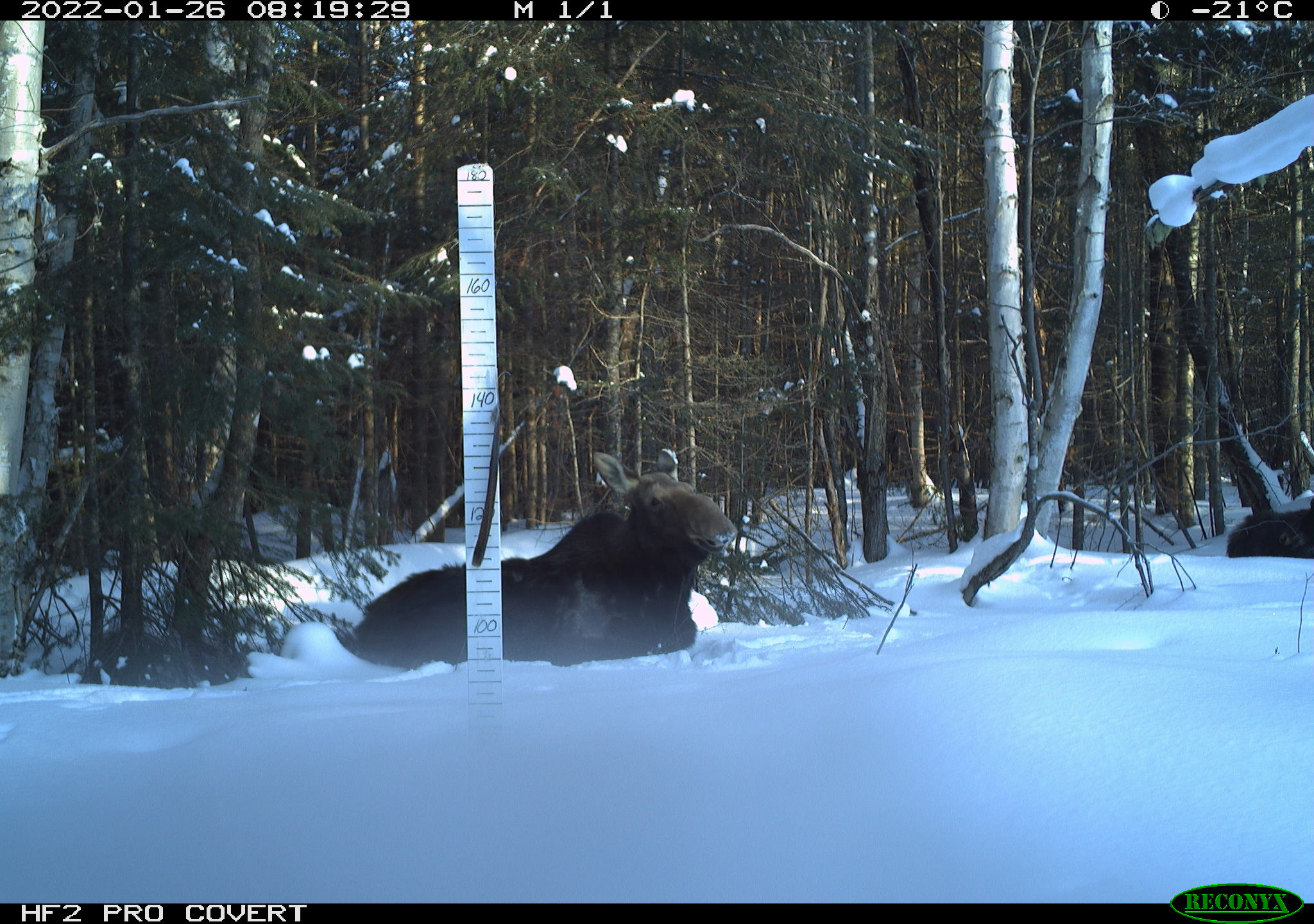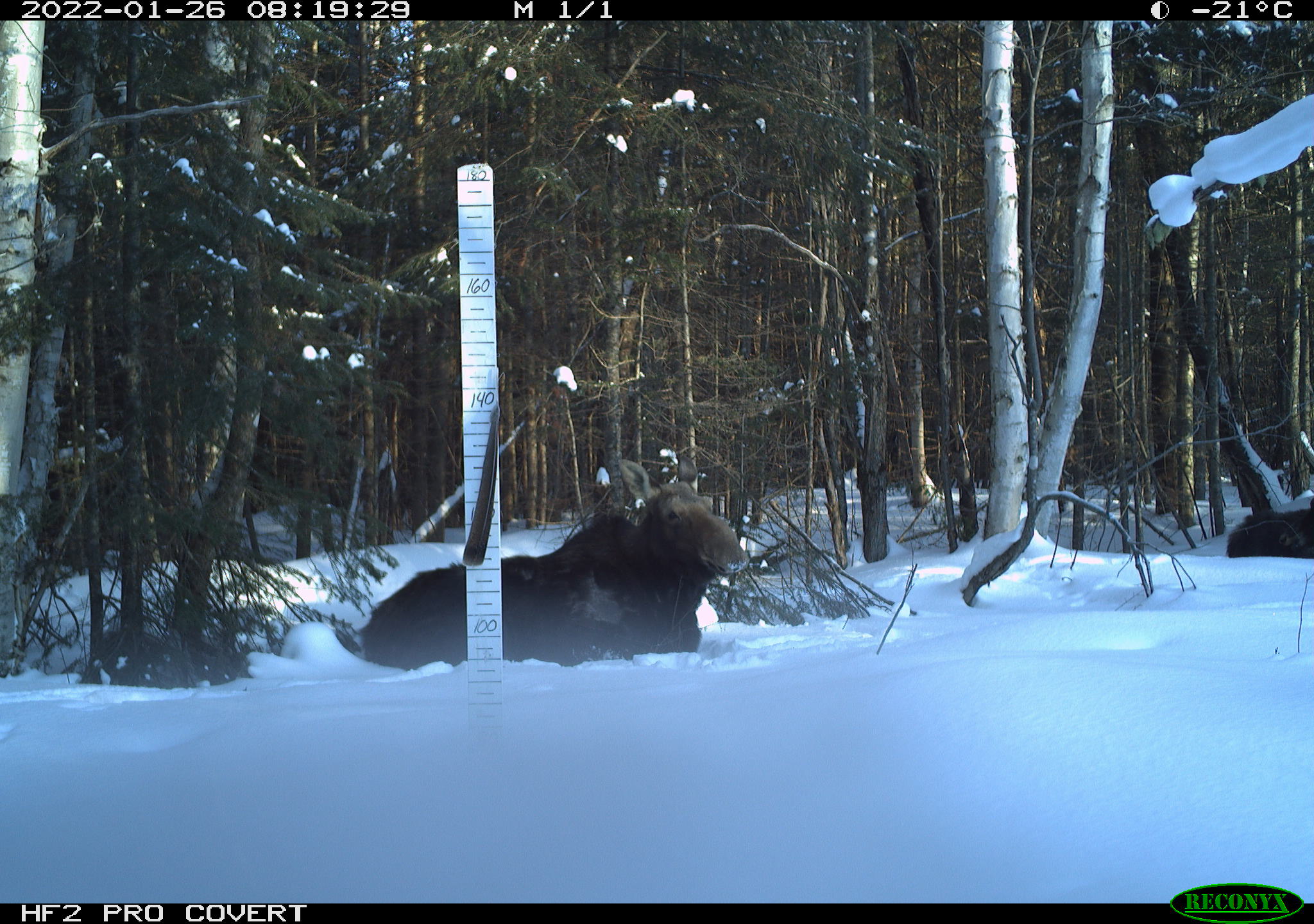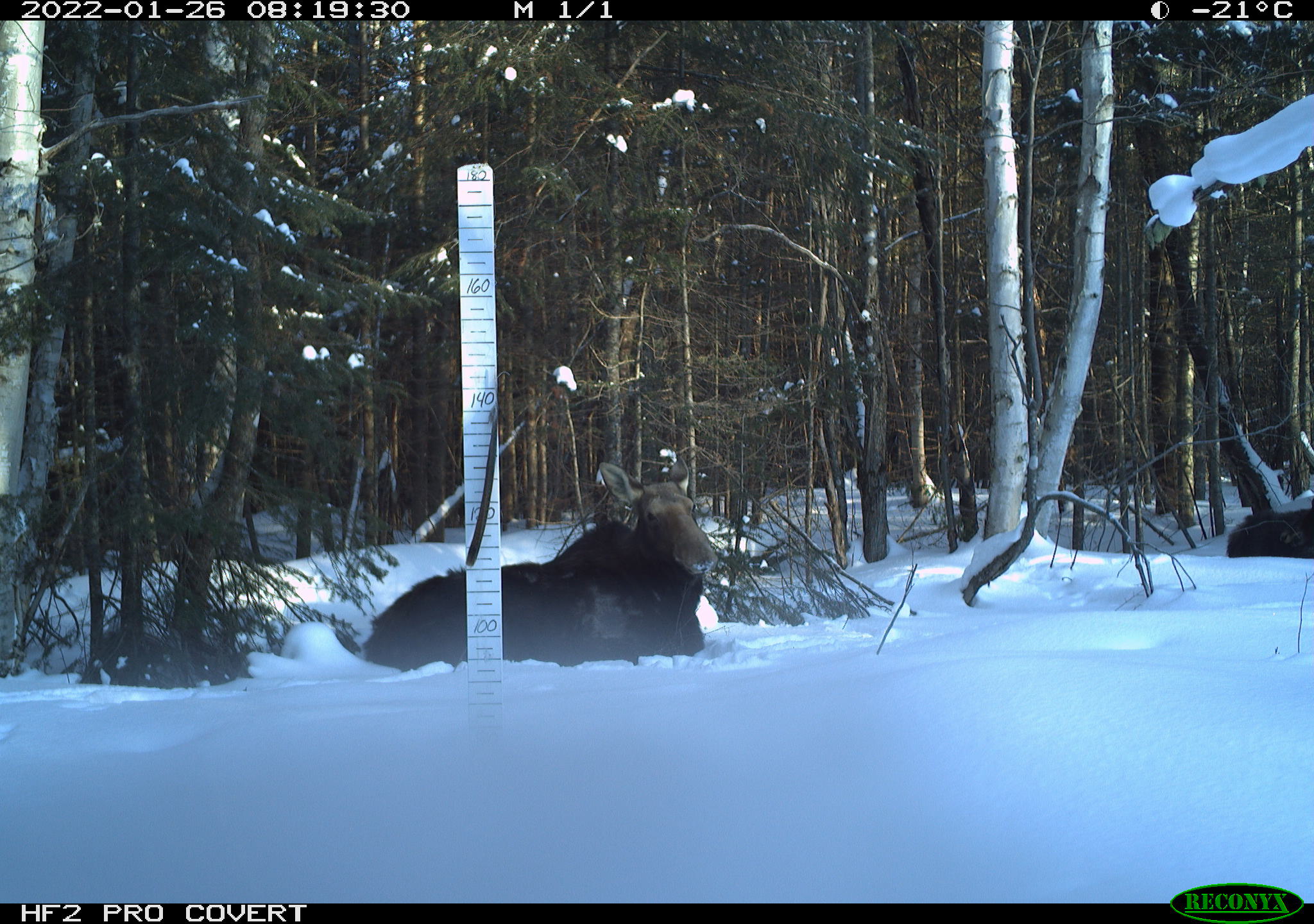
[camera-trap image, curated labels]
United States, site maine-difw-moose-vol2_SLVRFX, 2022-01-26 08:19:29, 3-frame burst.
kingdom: Animalia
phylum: Chordata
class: Mammalia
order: Artiodactyla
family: Cervidae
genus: Alces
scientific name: Alces alces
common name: moose